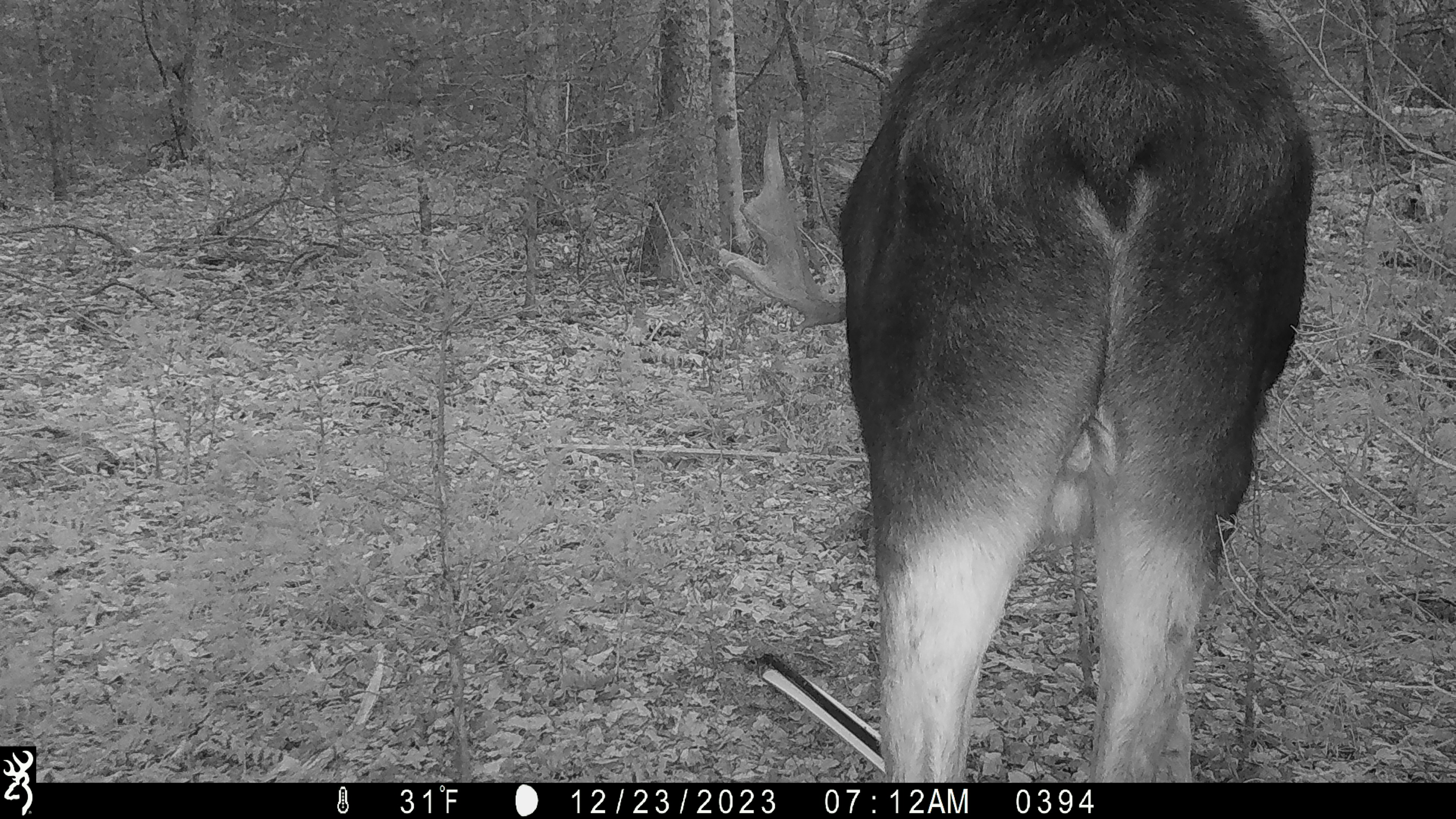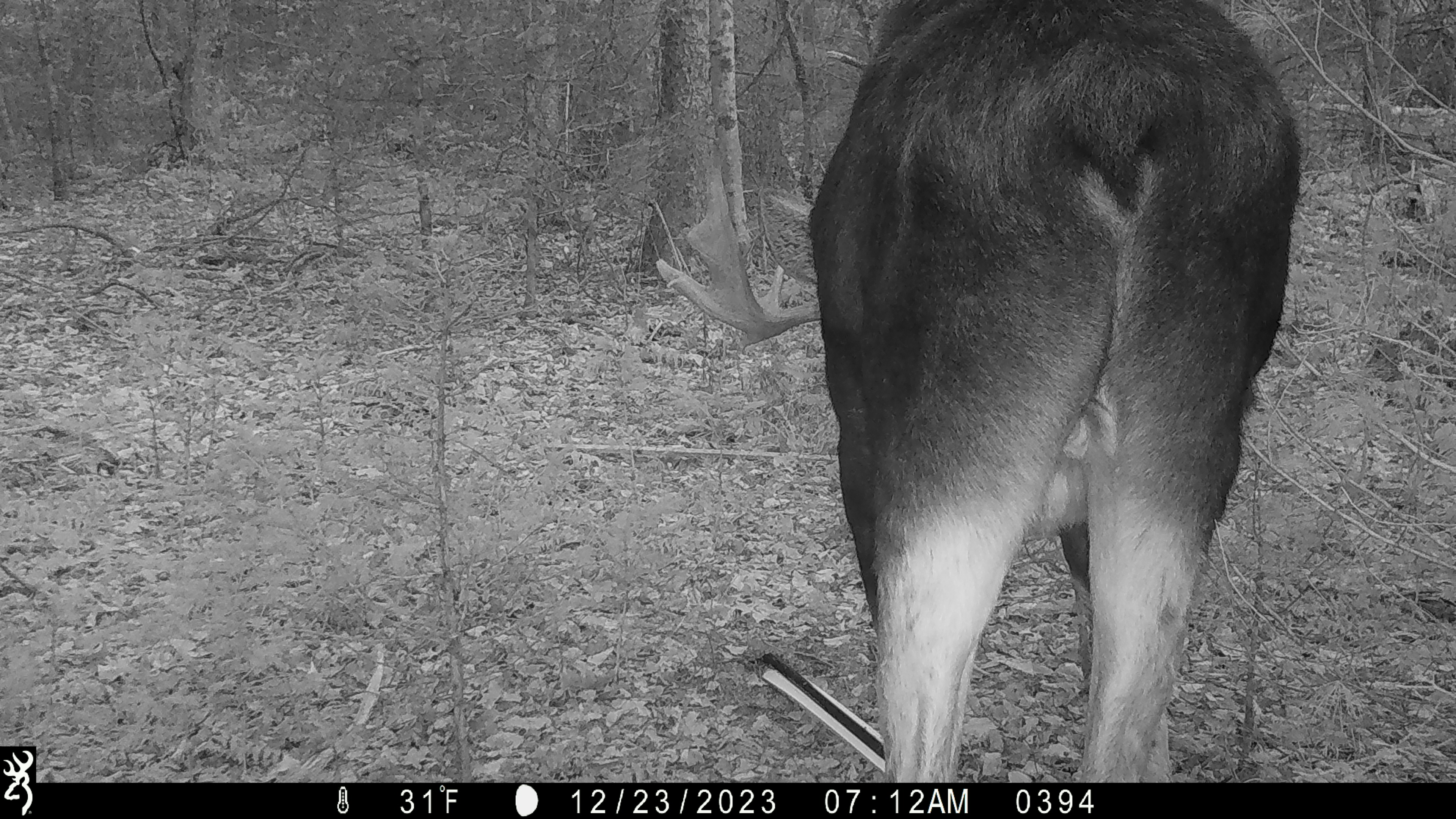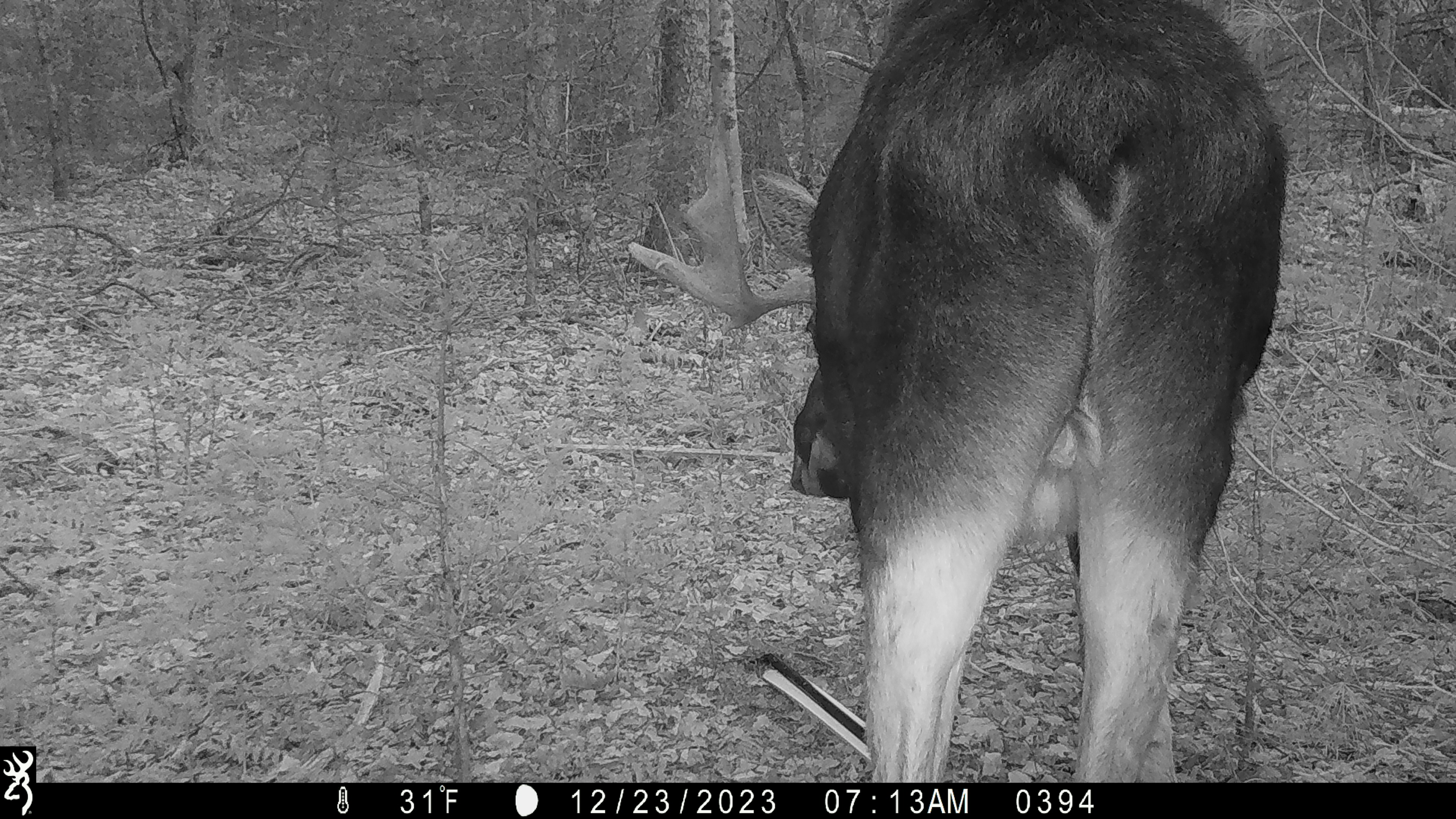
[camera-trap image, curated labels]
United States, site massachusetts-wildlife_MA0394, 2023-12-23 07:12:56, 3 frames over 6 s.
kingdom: Animalia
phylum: Chordata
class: Mammalia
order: Artiodactyla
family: Cervidae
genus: Alces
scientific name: Alces alces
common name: moose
Moose (Alces alces).